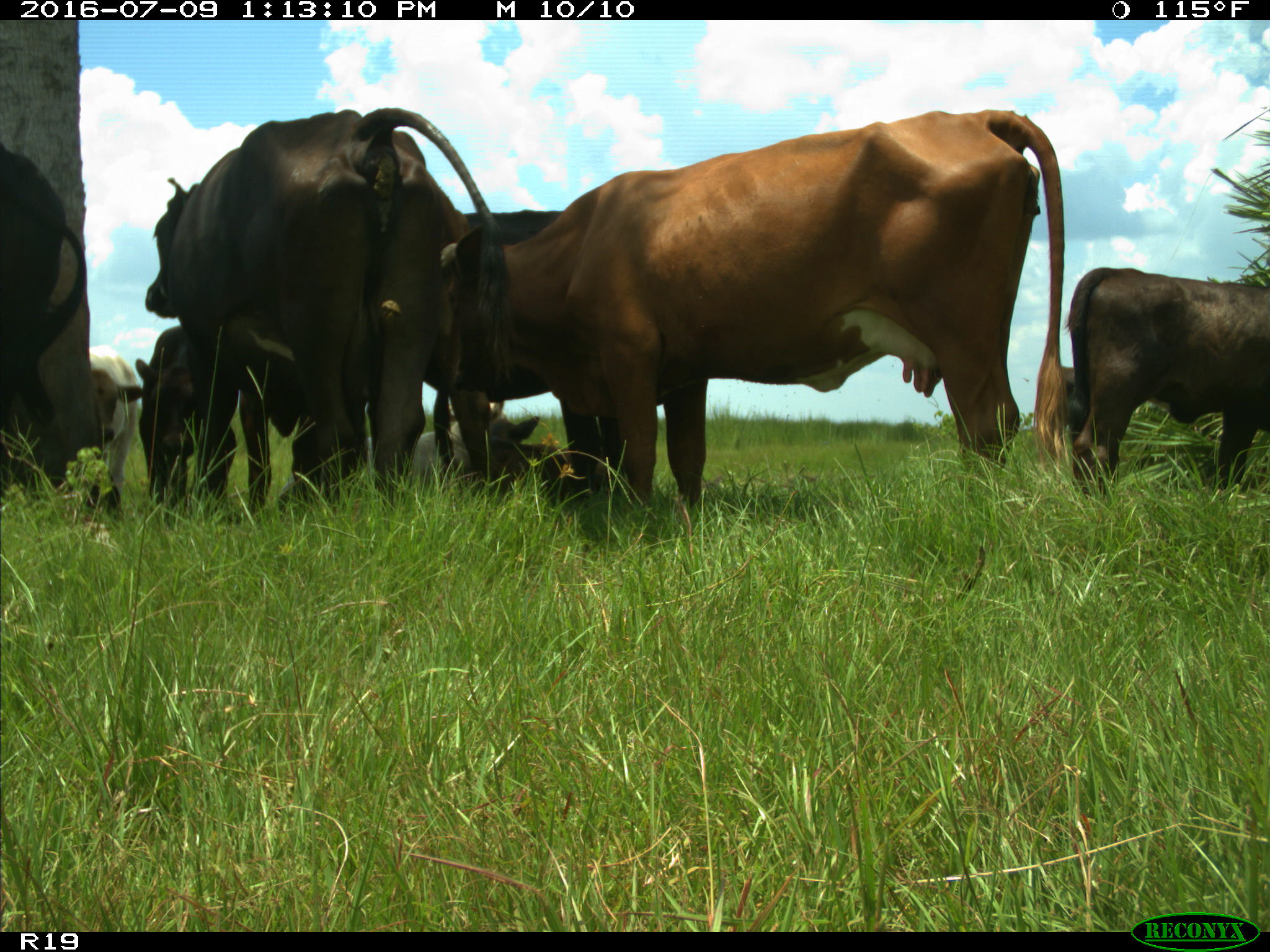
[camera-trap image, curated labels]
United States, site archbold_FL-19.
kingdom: Animalia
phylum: Chordata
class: Mammalia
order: Artiodactyla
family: Bovidae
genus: Bos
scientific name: Bos taurus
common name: domestic cow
Bos taurus (domestic cow).